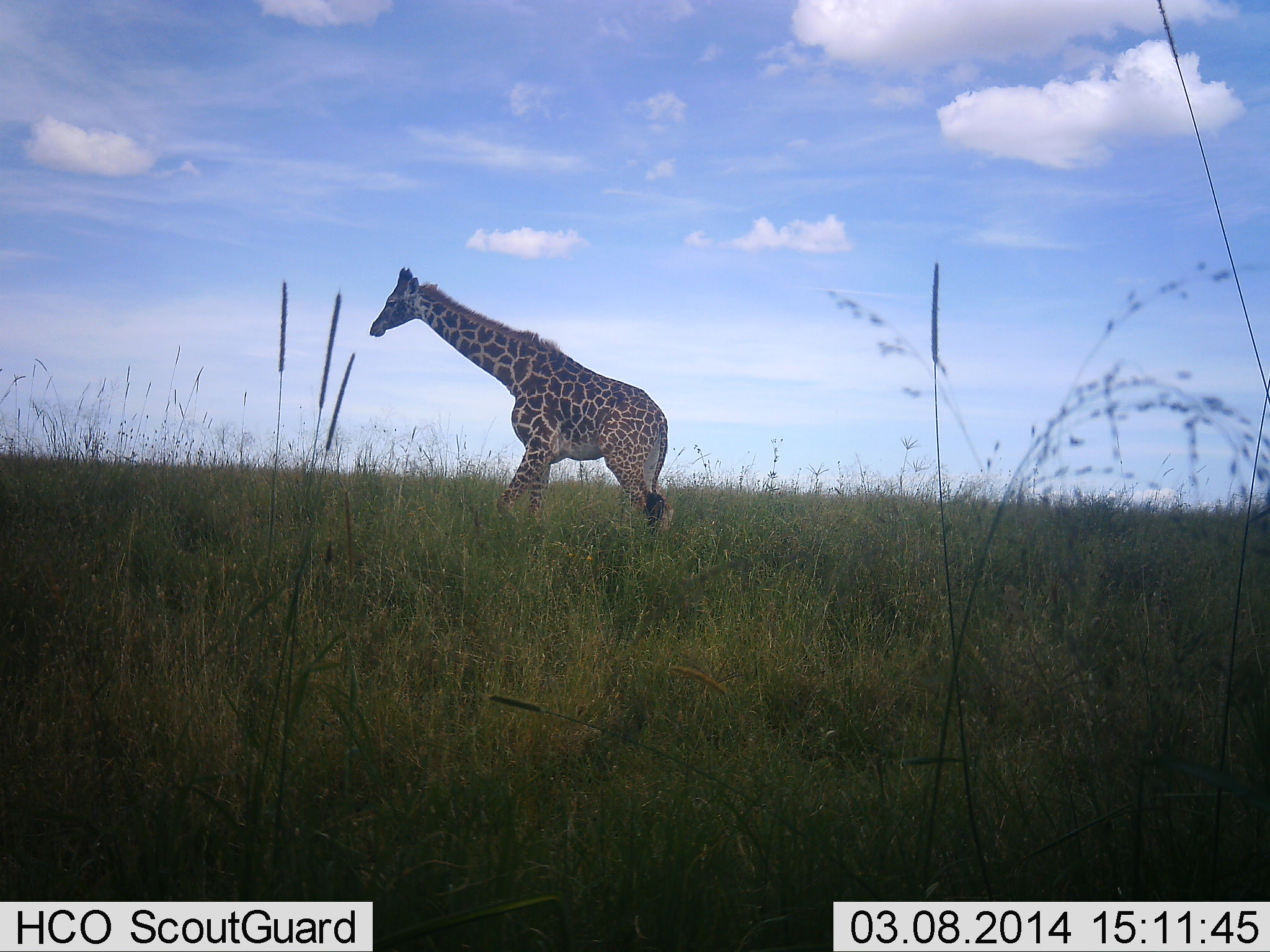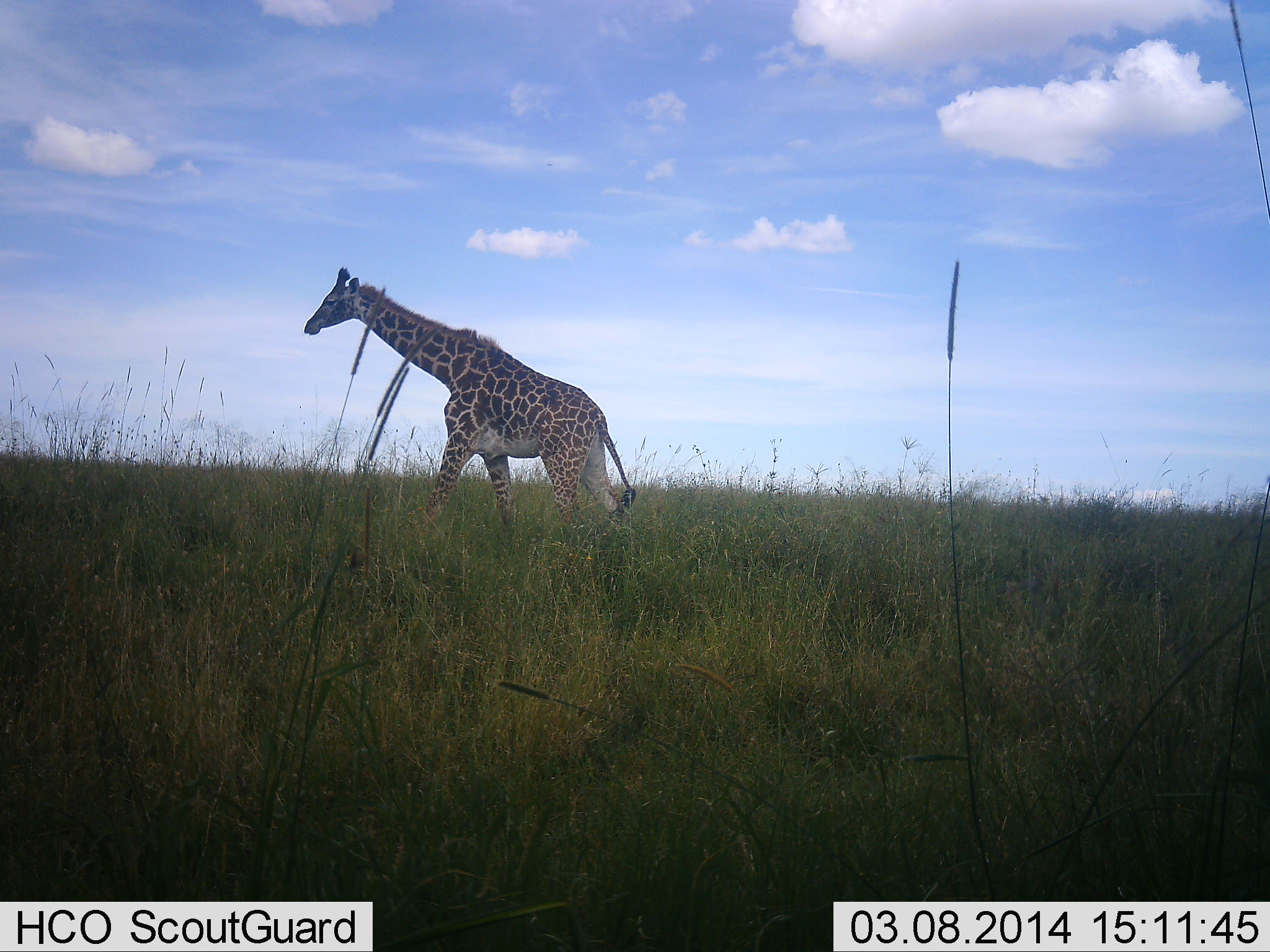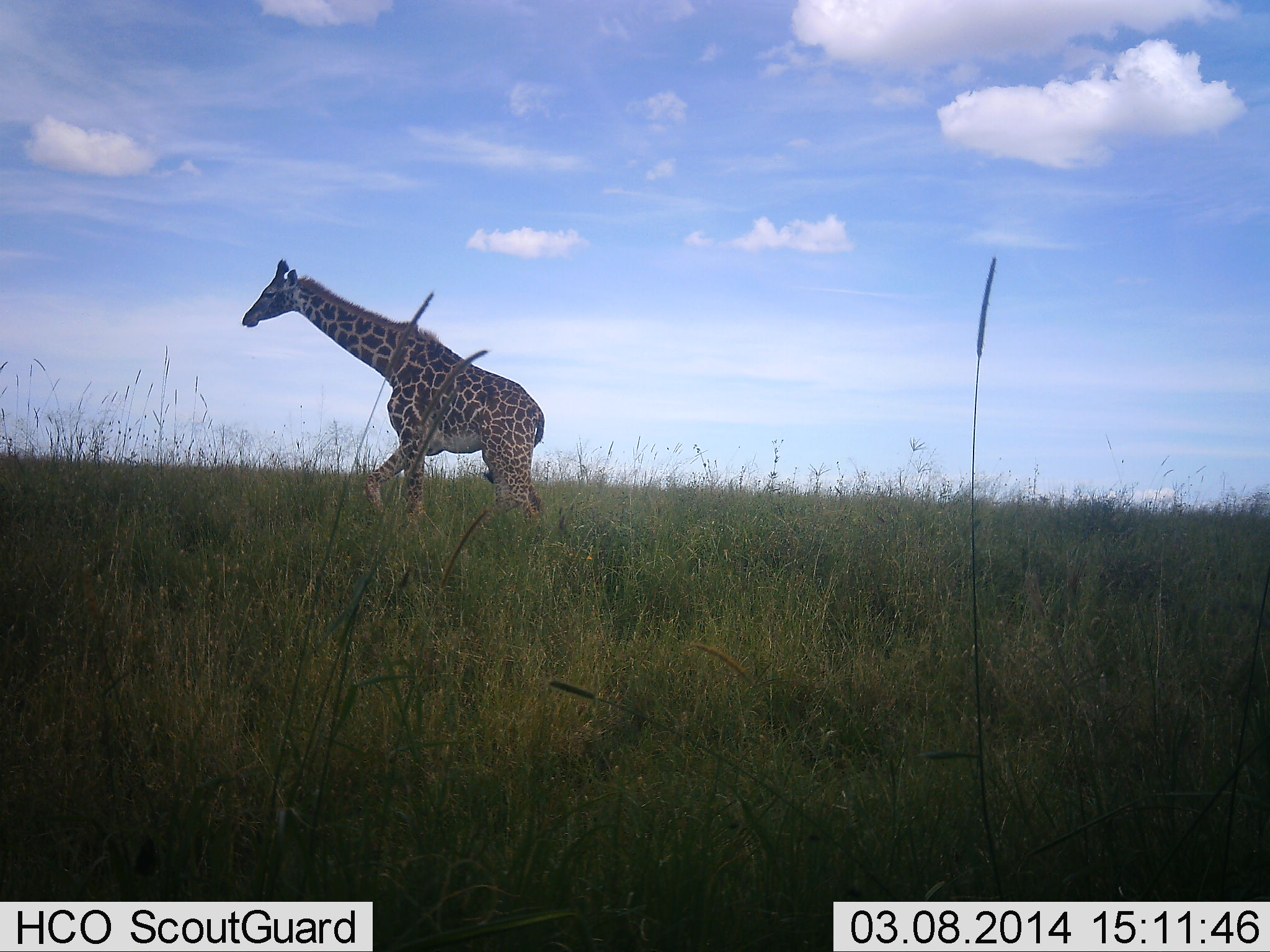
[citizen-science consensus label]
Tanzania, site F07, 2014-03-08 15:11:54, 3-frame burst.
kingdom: Animalia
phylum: Chordata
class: Mammalia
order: Artiodactyla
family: Giraffidae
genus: Giraffa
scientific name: Giraffa camelopardalis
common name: giraffe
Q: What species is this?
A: Giraffe (Giraffa camelopardalis).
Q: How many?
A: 1.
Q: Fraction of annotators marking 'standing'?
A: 11%.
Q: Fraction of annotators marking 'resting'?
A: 0%.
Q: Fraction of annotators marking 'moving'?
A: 89%.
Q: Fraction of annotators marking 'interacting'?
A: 0%.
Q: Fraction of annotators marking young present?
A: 0%.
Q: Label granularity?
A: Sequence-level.